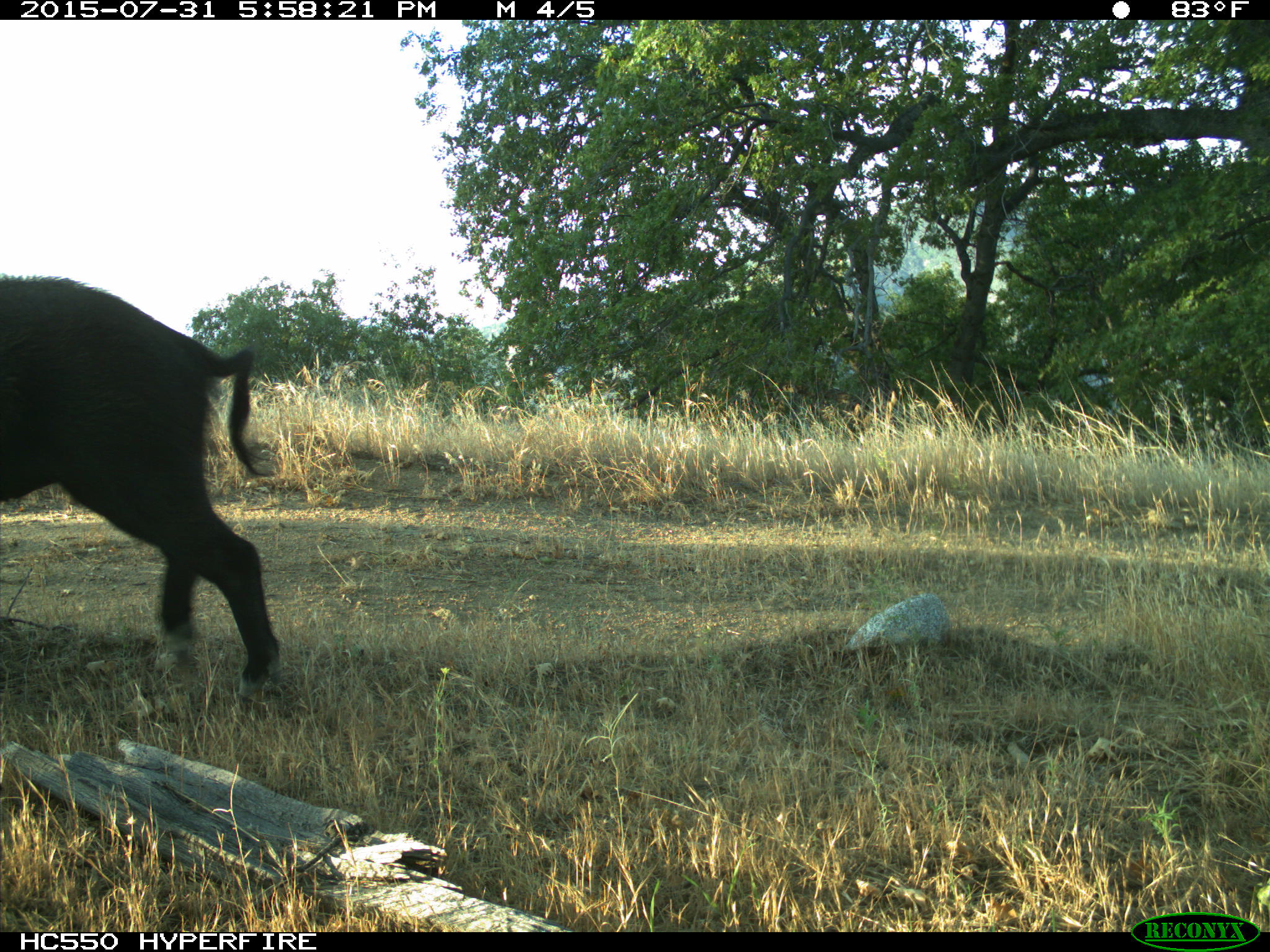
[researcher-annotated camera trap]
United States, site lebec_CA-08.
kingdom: Animalia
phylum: Chordata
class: Mammalia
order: Artiodactyla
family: Suidae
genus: Sus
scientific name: Sus scrofa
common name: wild boar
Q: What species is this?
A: Sus scrofa (wild boar).